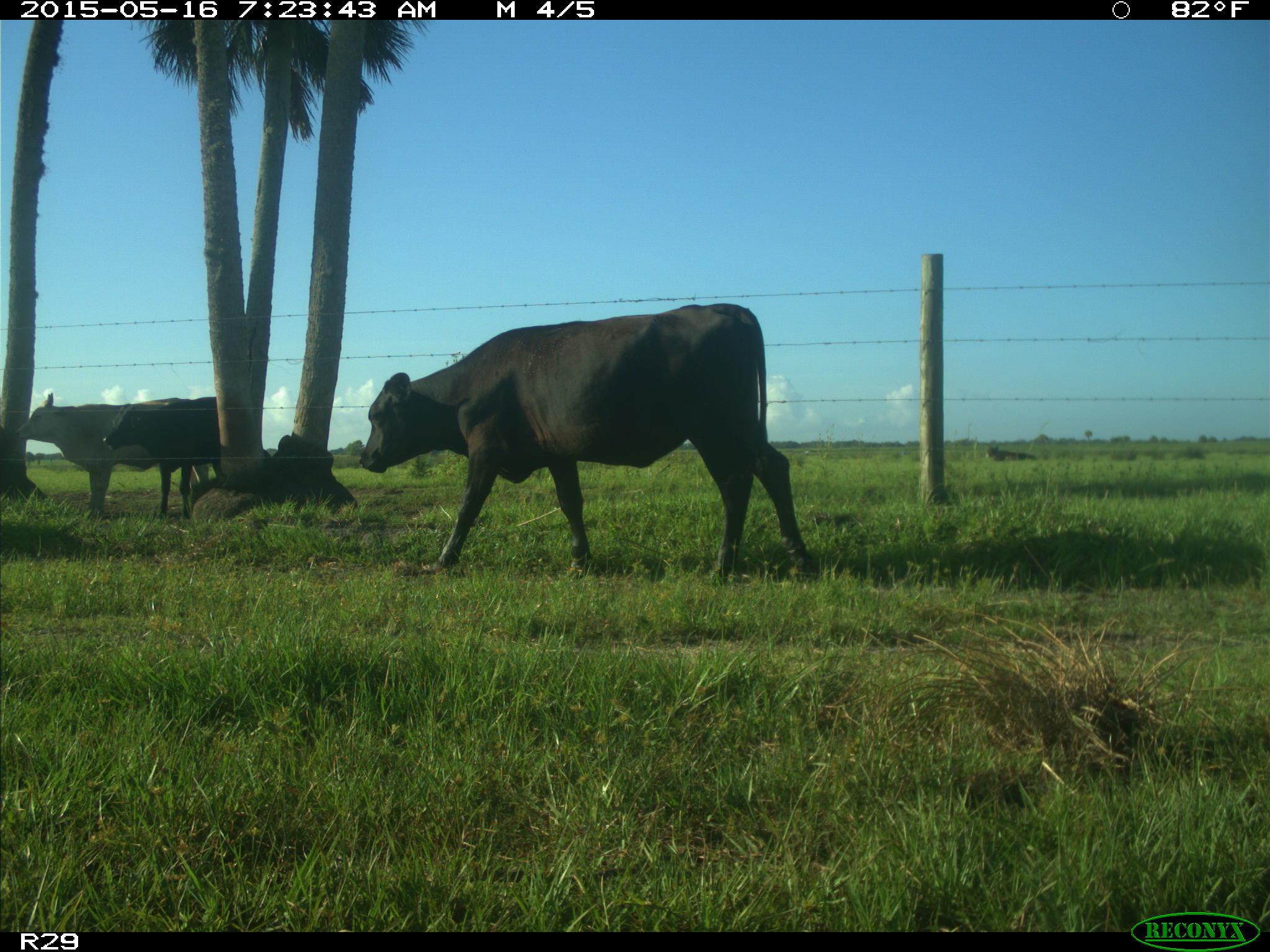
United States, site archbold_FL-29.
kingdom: Animalia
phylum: Chordata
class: Mammalia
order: Artiodactyla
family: Bovidae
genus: Bos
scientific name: Bos taurus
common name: domestic cow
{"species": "Bos taurus (domestic cow)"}